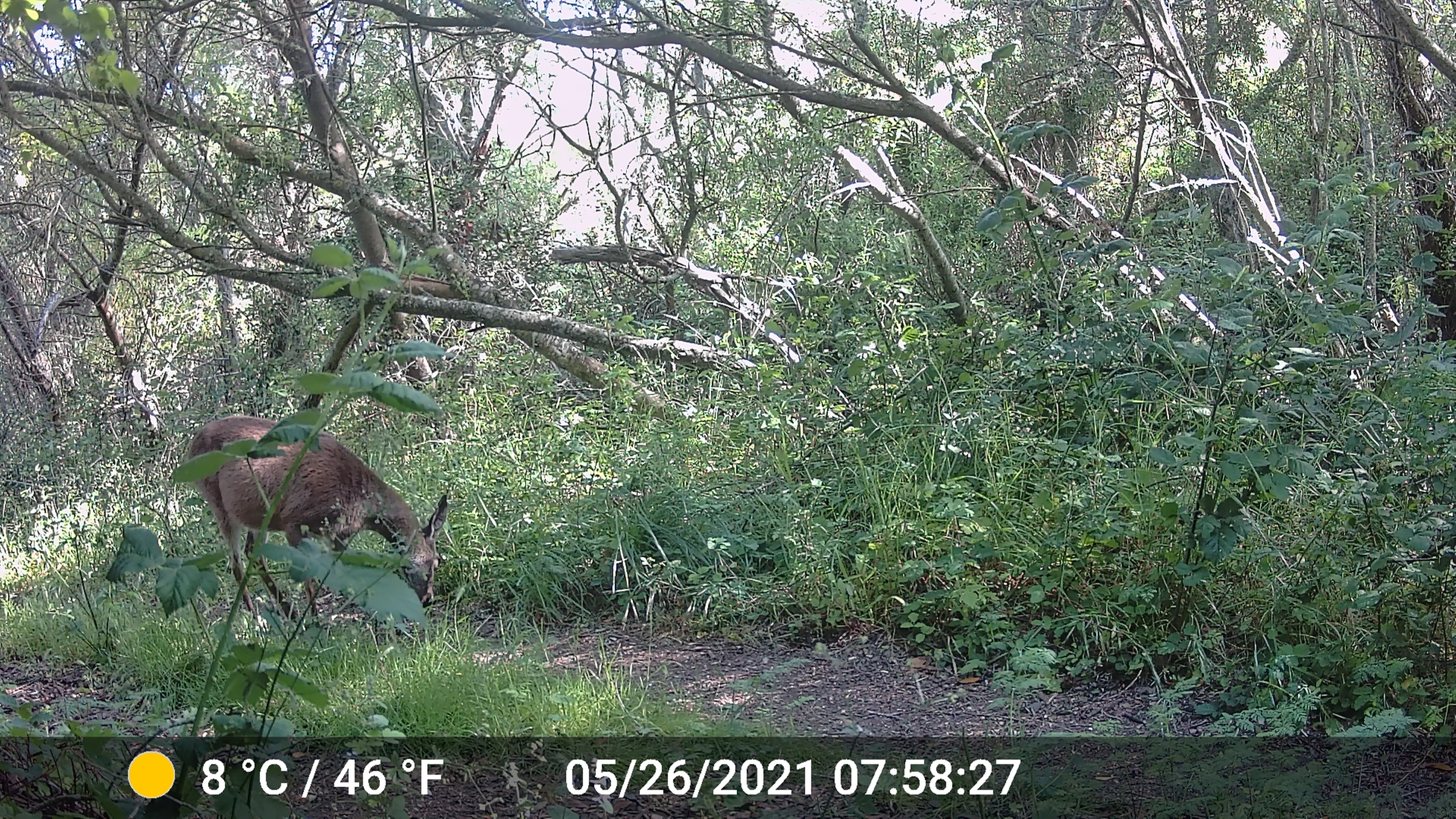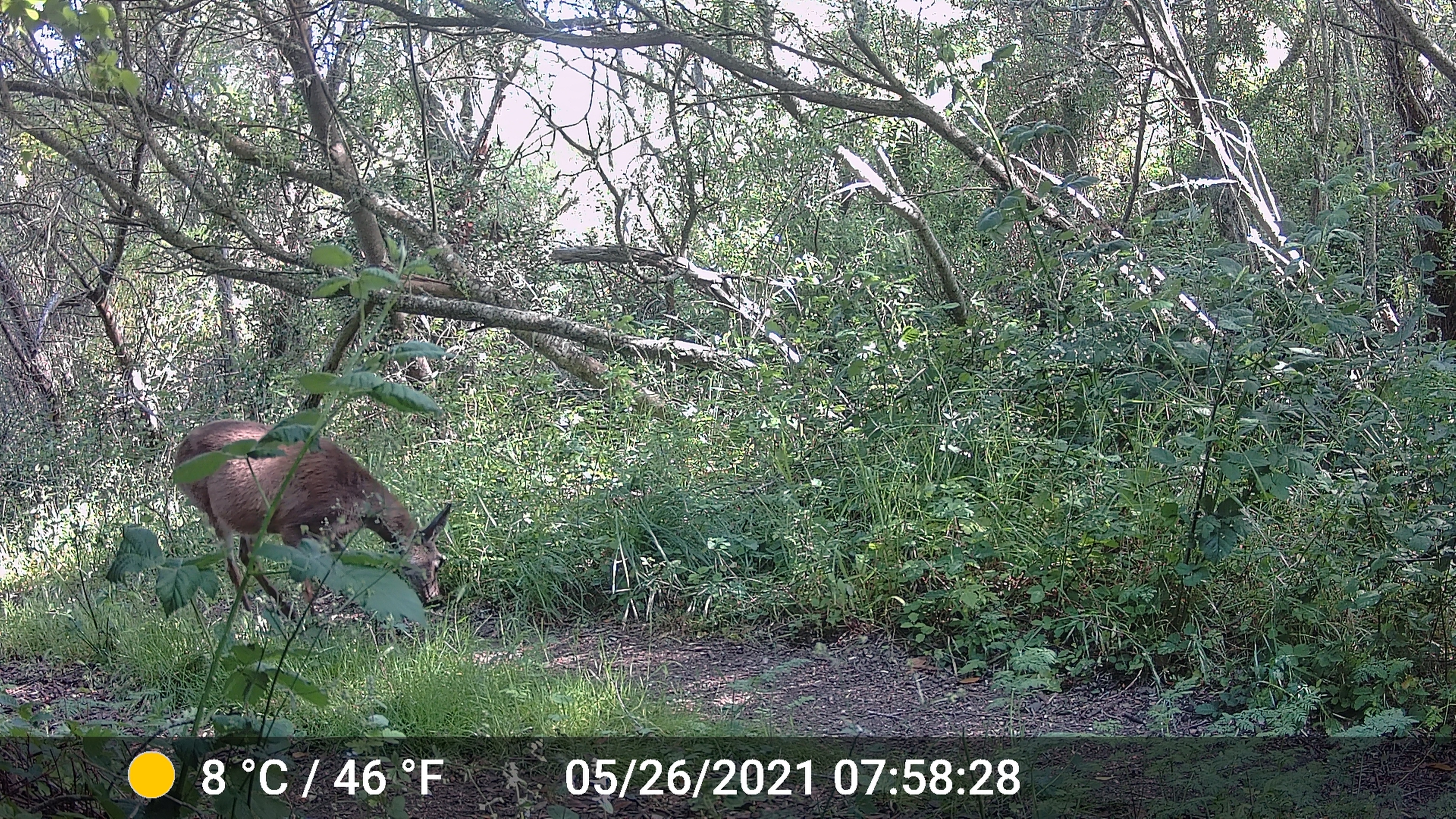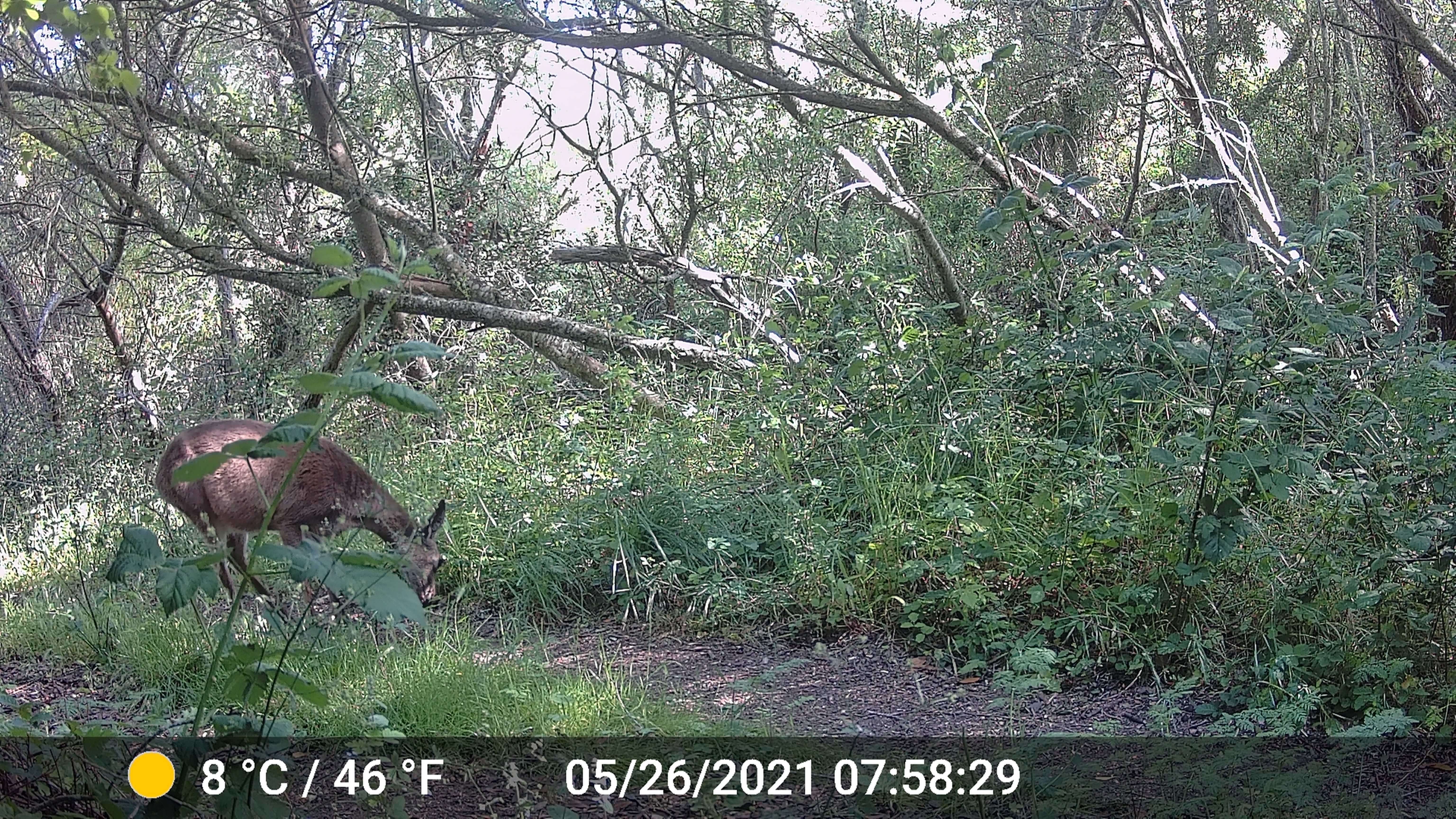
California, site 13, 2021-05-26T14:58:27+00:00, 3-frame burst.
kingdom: Animalia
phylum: Chordata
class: Mammalia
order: Artiodactyla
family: Cervidae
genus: Odocoileus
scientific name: Odocoileus hemionus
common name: mule deer